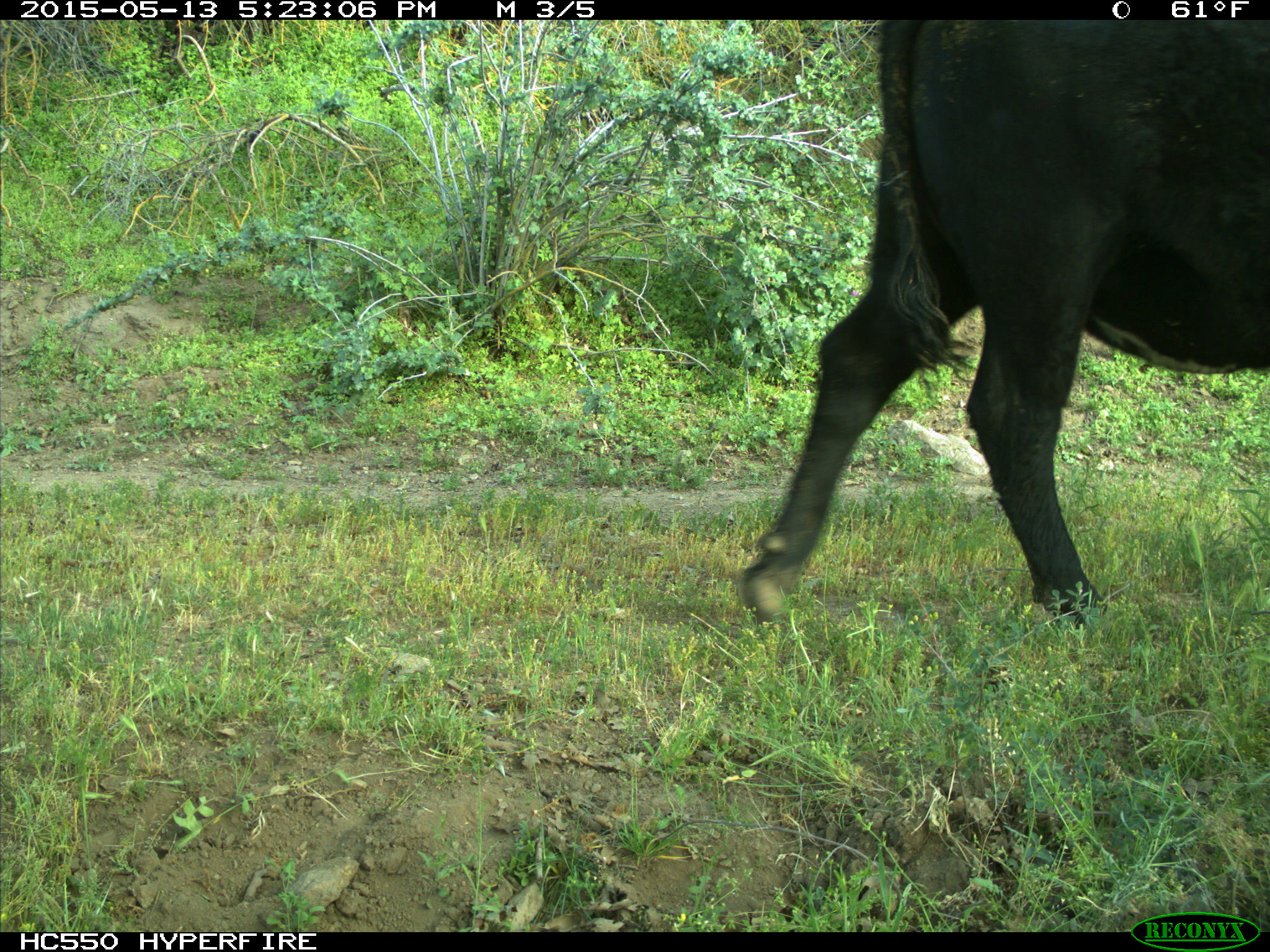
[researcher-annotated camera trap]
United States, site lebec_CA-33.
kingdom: Animalia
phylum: Chordata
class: Mammalia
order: Artiodactyla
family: Bovidae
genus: Bos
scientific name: Bos taurus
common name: domestic cow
Bos taurus (domestic cow).